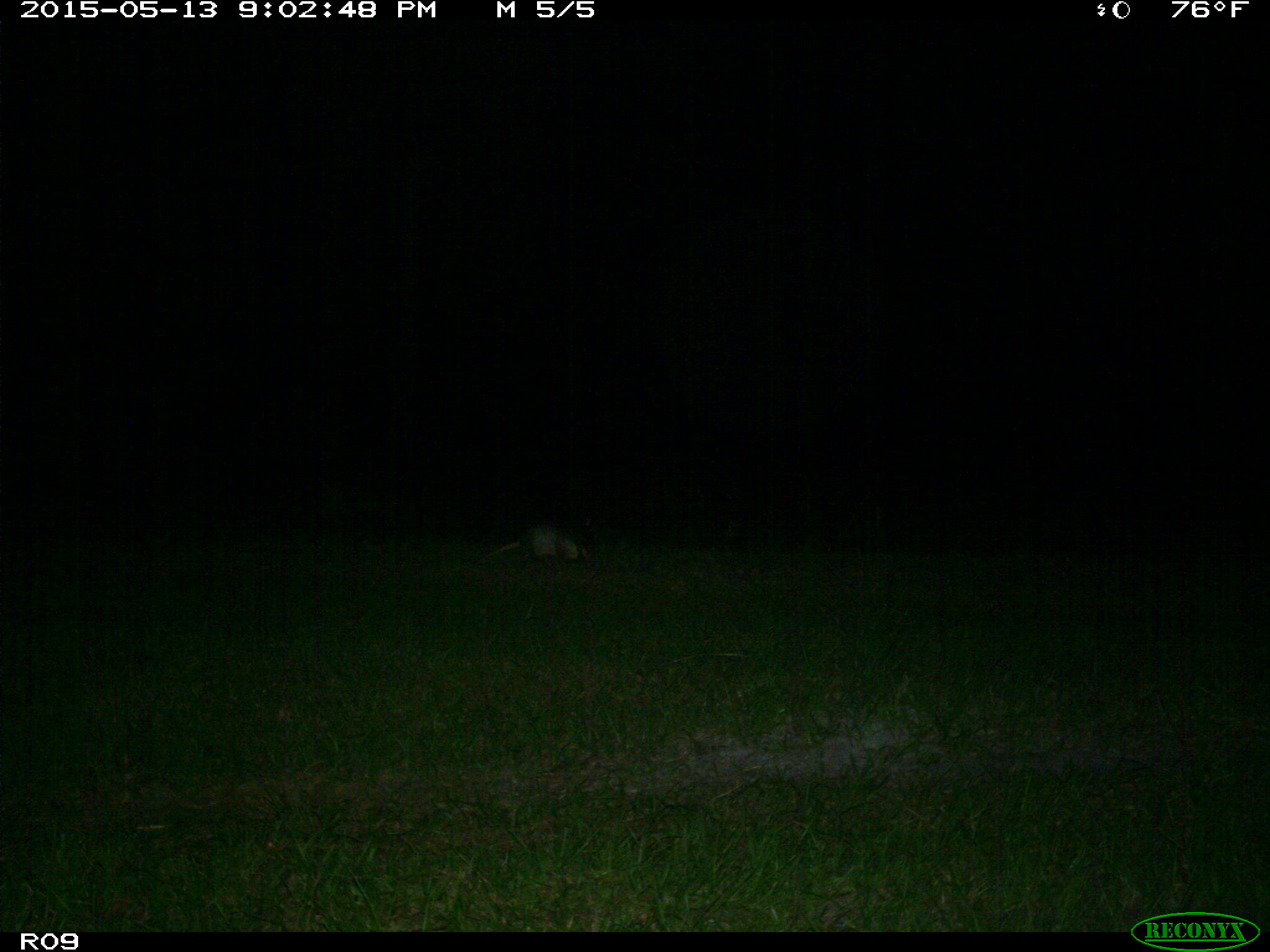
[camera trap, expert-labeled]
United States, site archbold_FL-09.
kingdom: Animalia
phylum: Chordata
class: Mammalia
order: Cingulata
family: Dasypodidae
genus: Dasypus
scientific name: Dasypus novemcinctus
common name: nine-banded armadillo